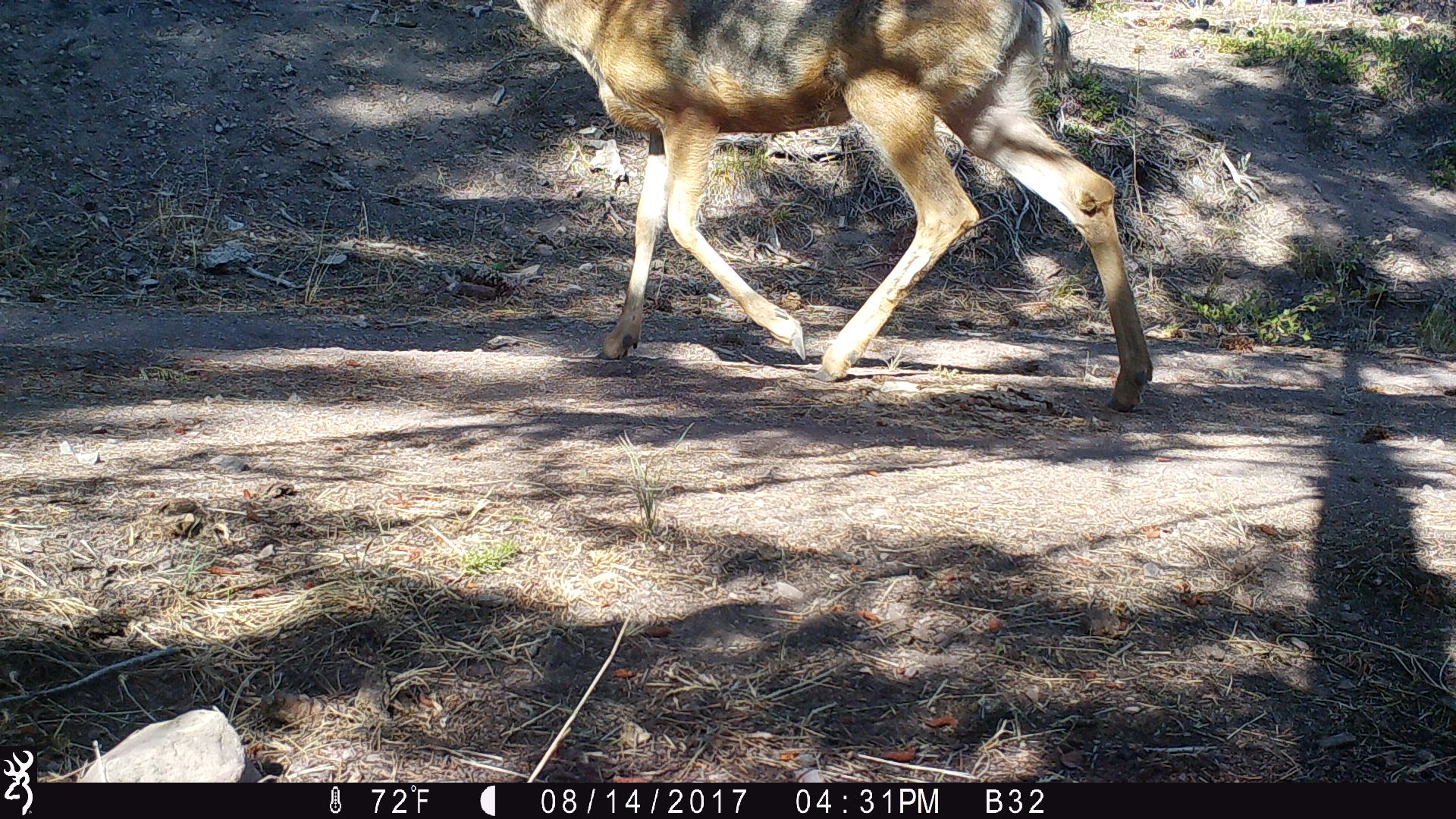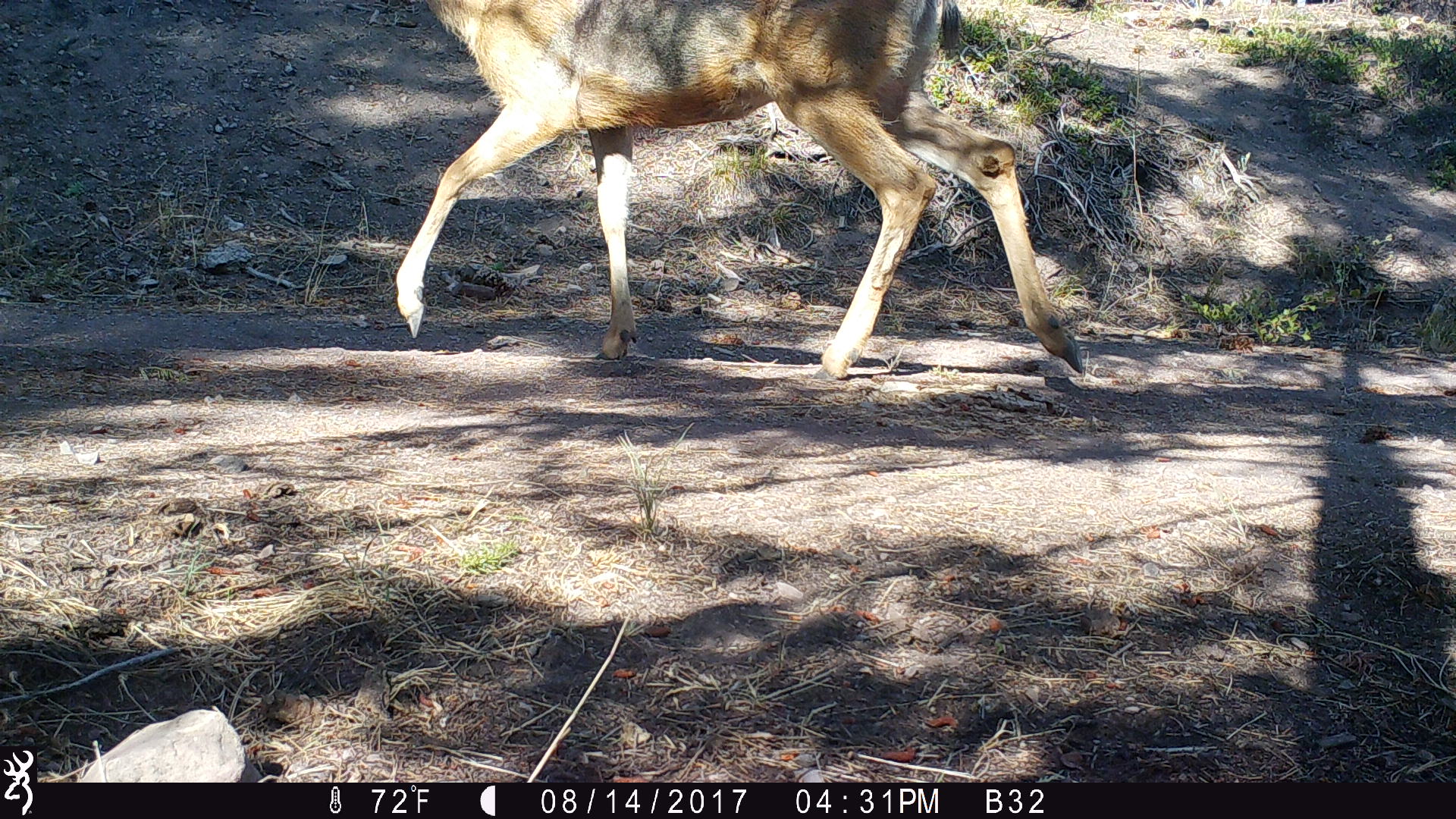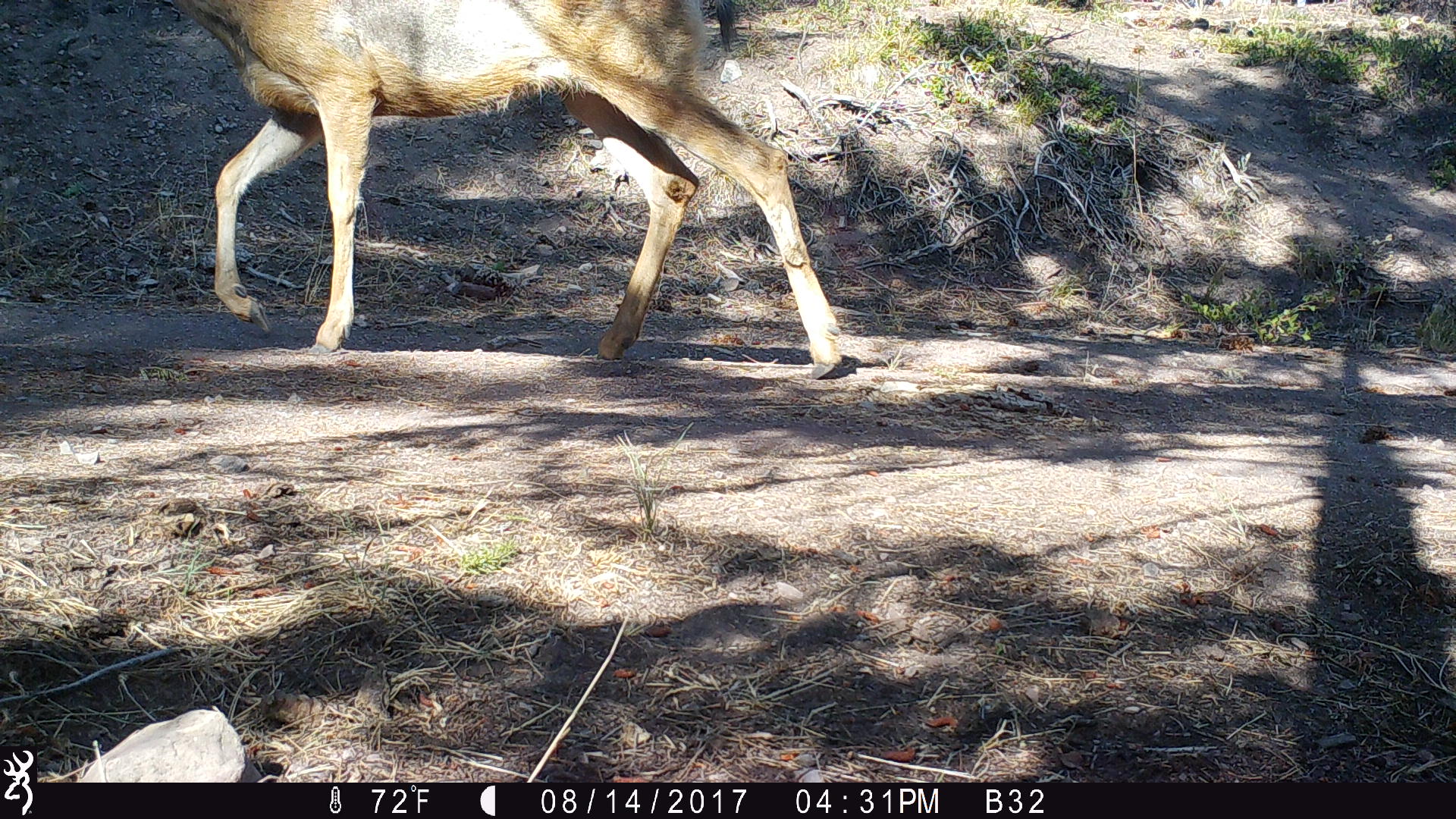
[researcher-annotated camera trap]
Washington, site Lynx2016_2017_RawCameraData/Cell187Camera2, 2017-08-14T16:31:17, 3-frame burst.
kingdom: Animalia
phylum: Chordata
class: Mammalia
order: Artiodactyla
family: Cervidae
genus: Odocoileus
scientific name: Odocoileus hemionus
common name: mule deer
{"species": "Odocoileus hemionus (mule deer)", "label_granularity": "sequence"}